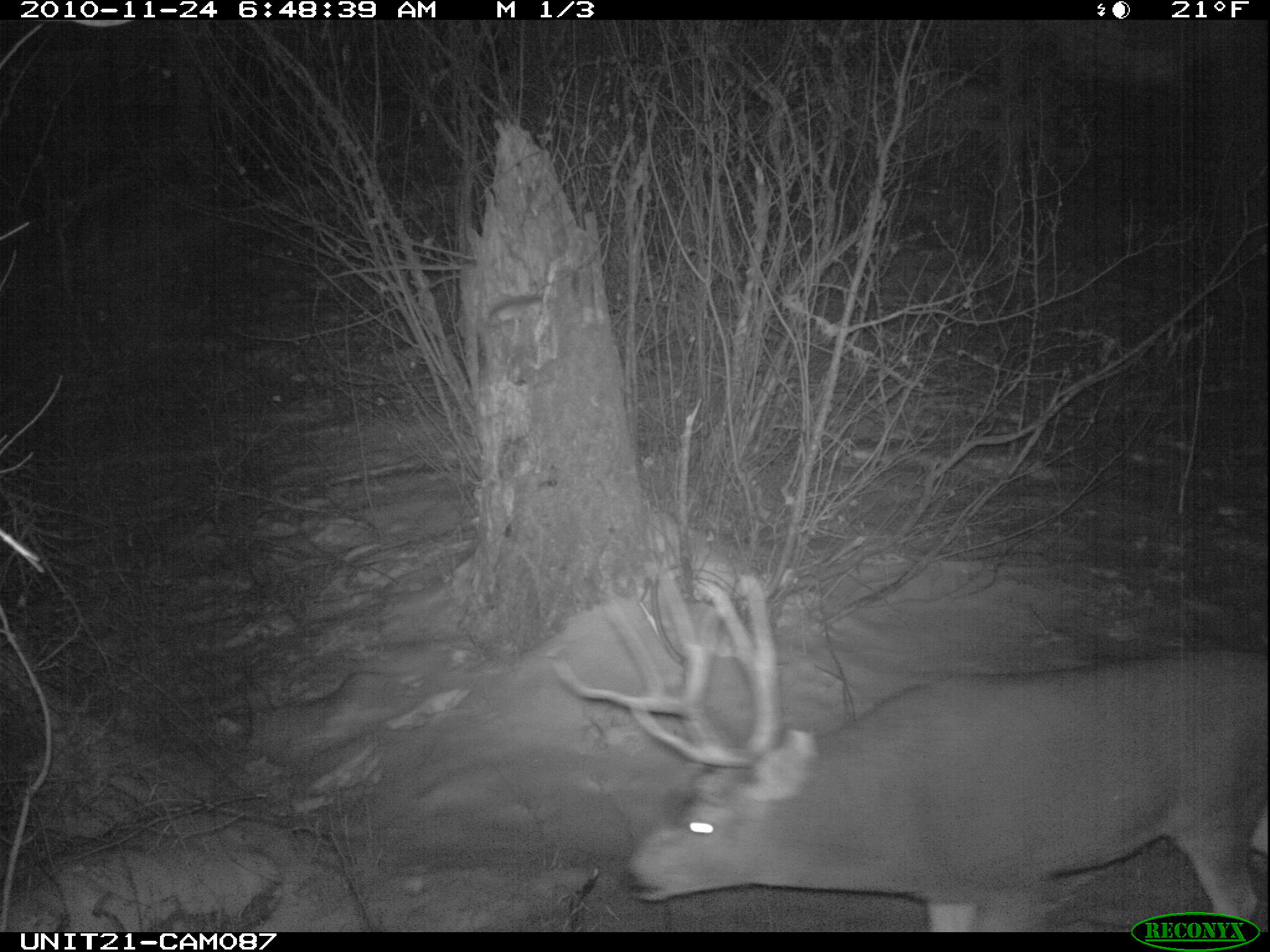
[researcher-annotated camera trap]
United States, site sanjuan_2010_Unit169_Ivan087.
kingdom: Animalia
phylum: Chordata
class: Mammalia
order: Artiodactyla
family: Cervidae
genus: Odocoileus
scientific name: Odocoileus hemionus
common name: mule deer